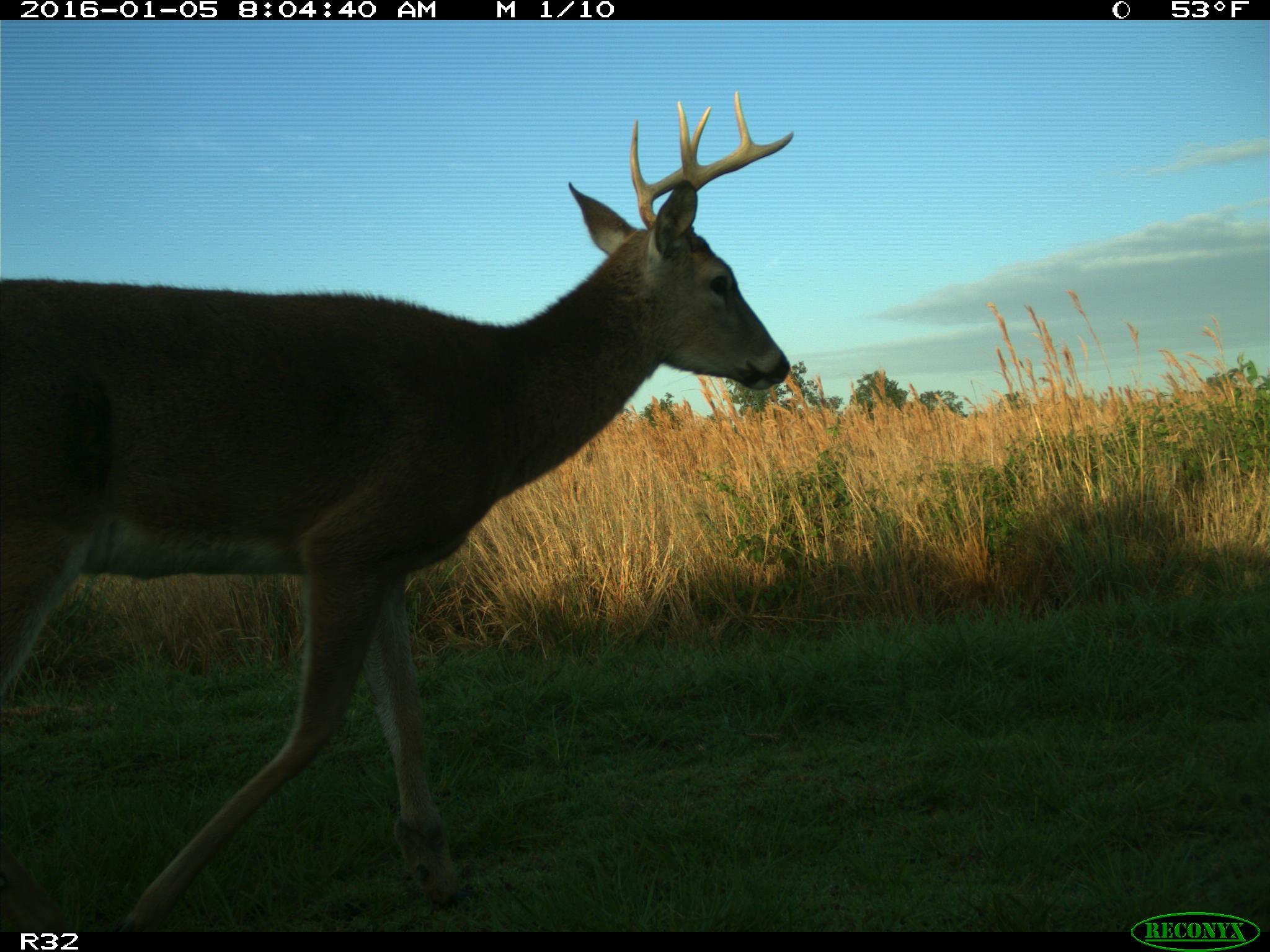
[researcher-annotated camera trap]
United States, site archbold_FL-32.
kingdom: Animalia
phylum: Chordata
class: Mammalia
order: Artiodactyla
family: Cervidae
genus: Odocoileus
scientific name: Odocoileus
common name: deer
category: unidentified deer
Unidentified deer (deer) (Odocoileus).